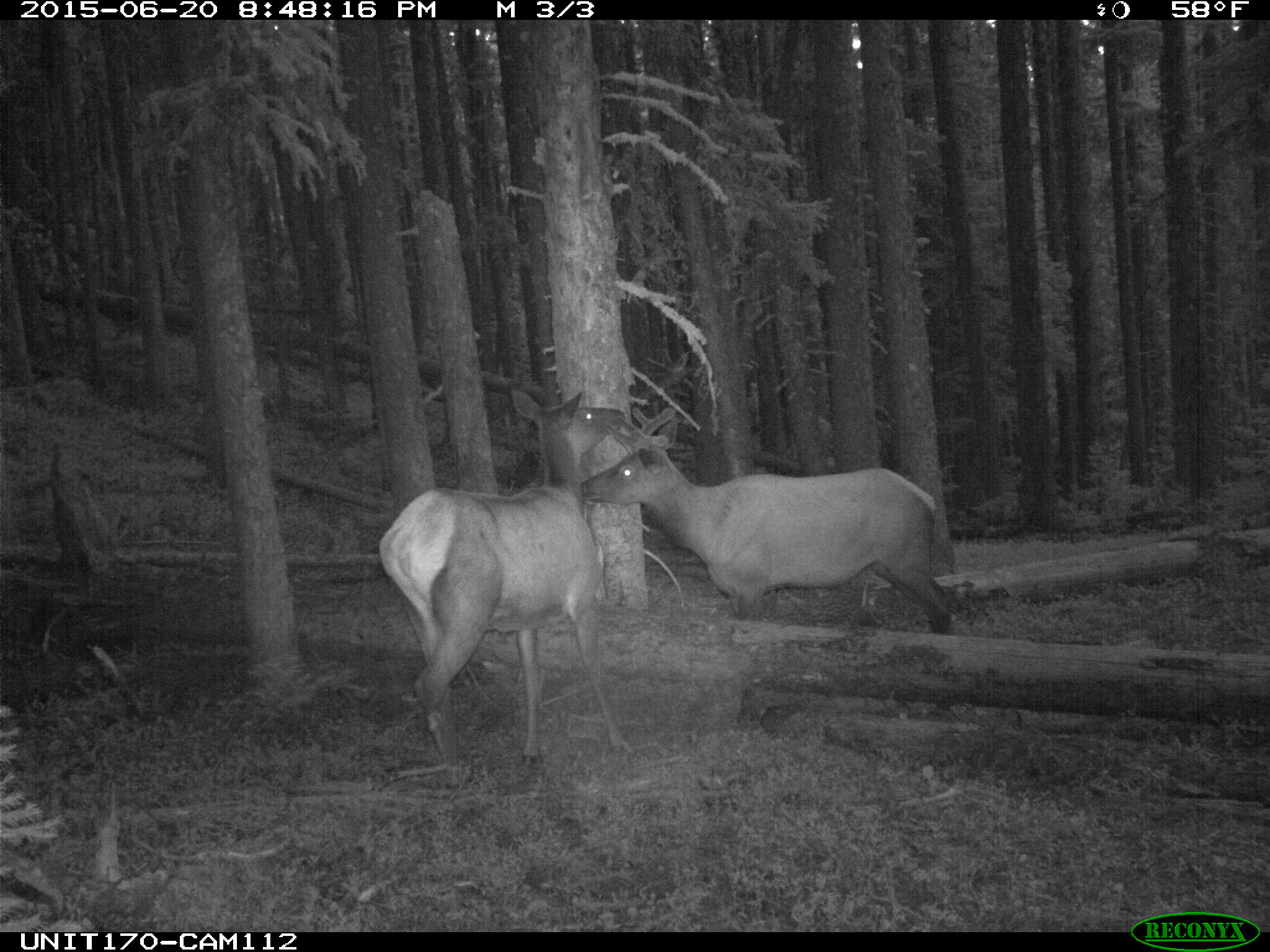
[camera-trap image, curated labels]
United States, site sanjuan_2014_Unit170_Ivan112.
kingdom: Animalia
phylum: Chordata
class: Mammalia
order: Artiodactyla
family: Cervidae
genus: Cervus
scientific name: Cervus elaphus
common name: red deer